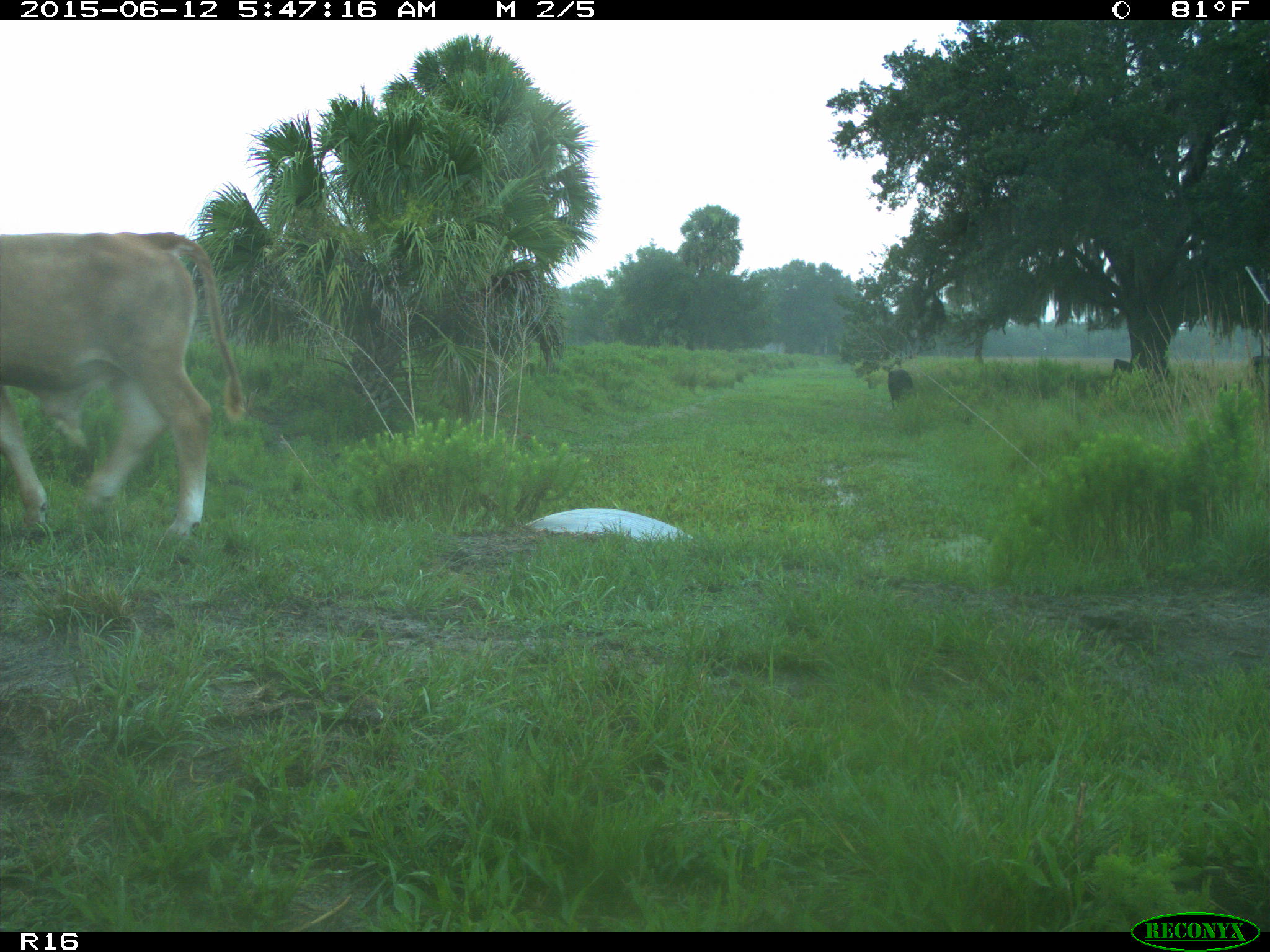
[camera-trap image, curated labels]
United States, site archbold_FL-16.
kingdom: Animalia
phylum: Chordata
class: Mammalia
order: Artiodactyla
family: Bovidae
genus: Bos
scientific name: Bos taurus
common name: domestic cow